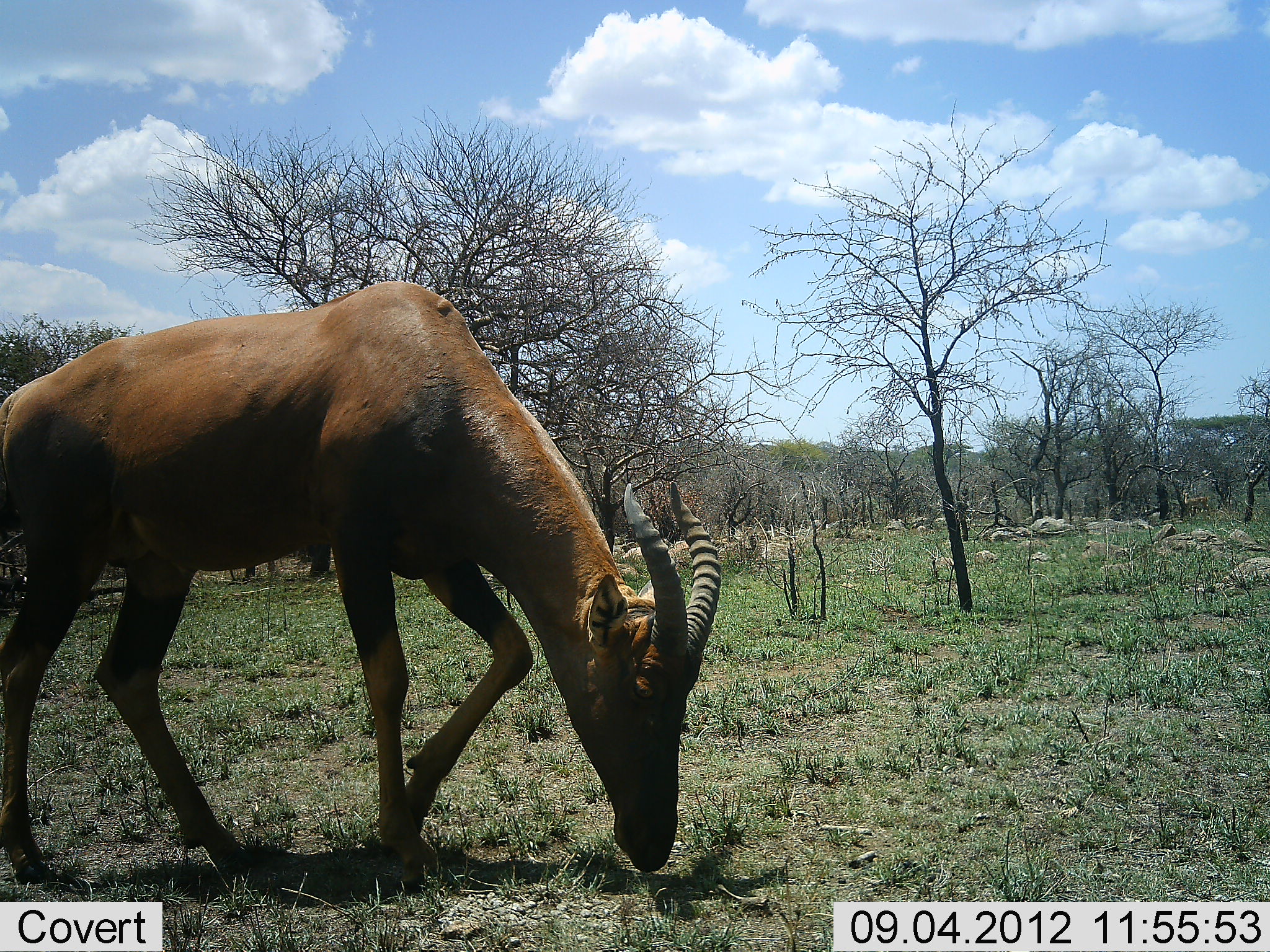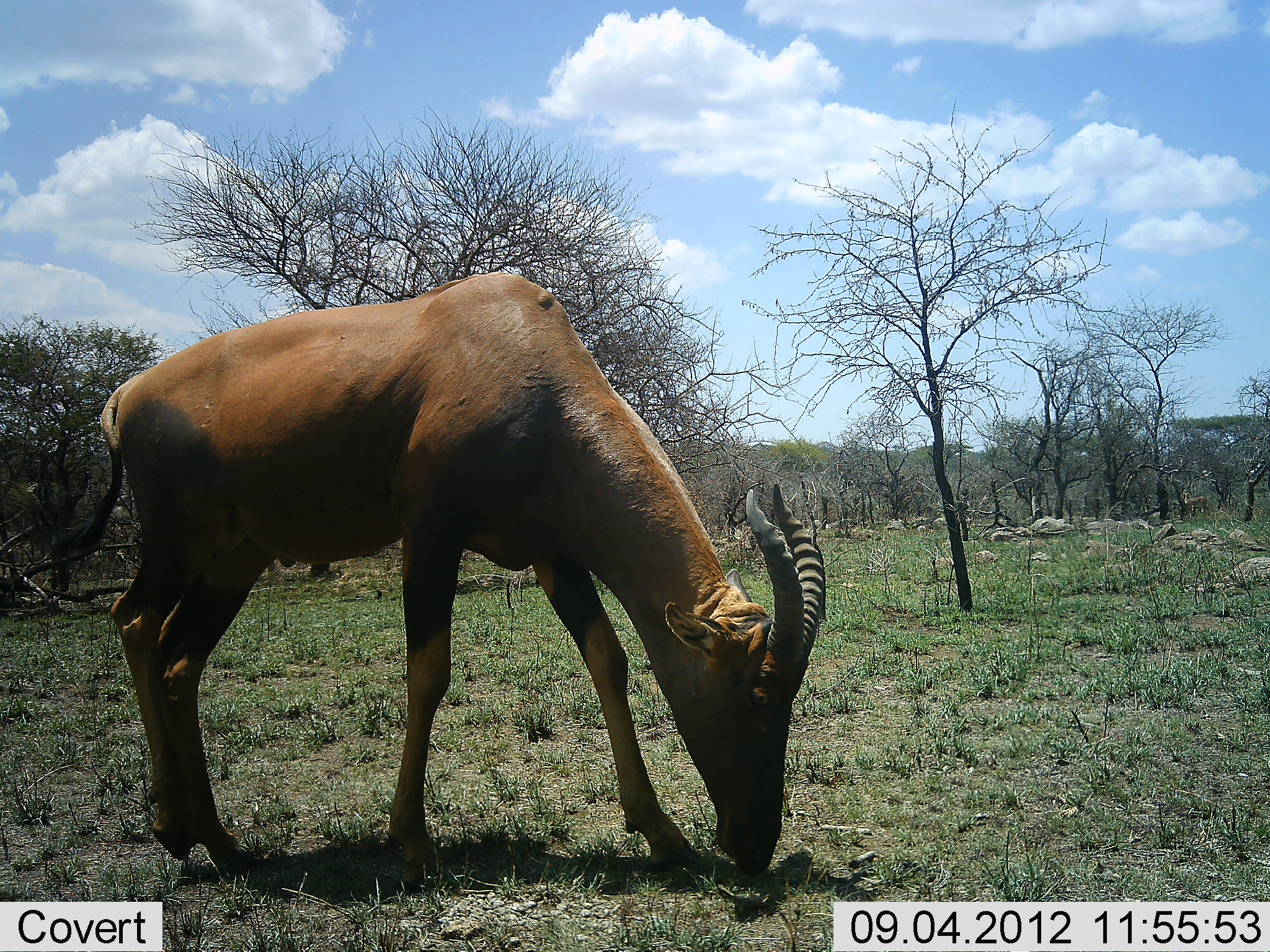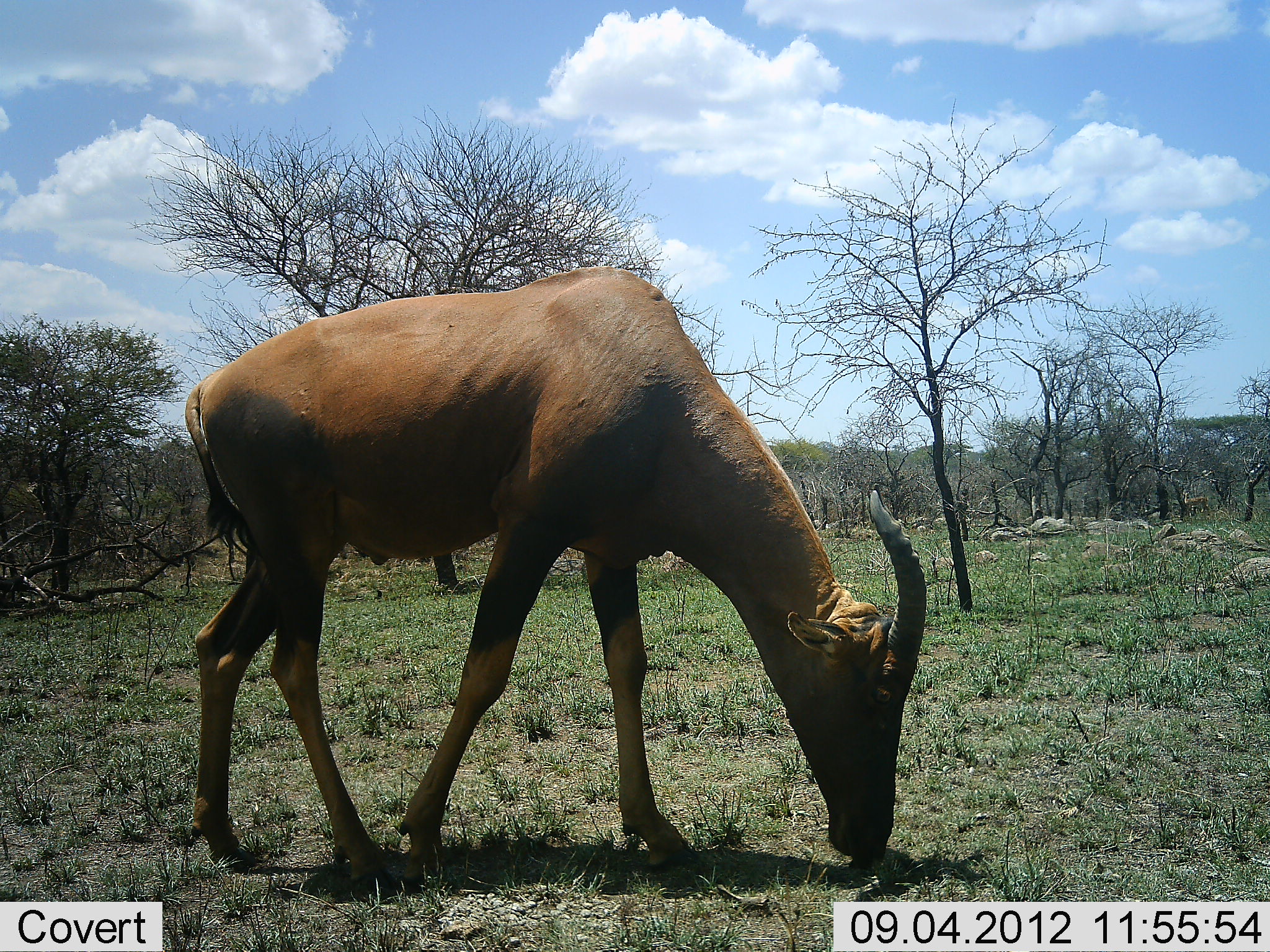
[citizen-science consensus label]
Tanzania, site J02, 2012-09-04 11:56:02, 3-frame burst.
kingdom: Animalia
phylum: Chordata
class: Mammalia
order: Artiodactyla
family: Bovidae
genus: Damaliscus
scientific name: Damaliscus lunatus jimela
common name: topi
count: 1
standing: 10%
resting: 0%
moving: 30%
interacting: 0%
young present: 0%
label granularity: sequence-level